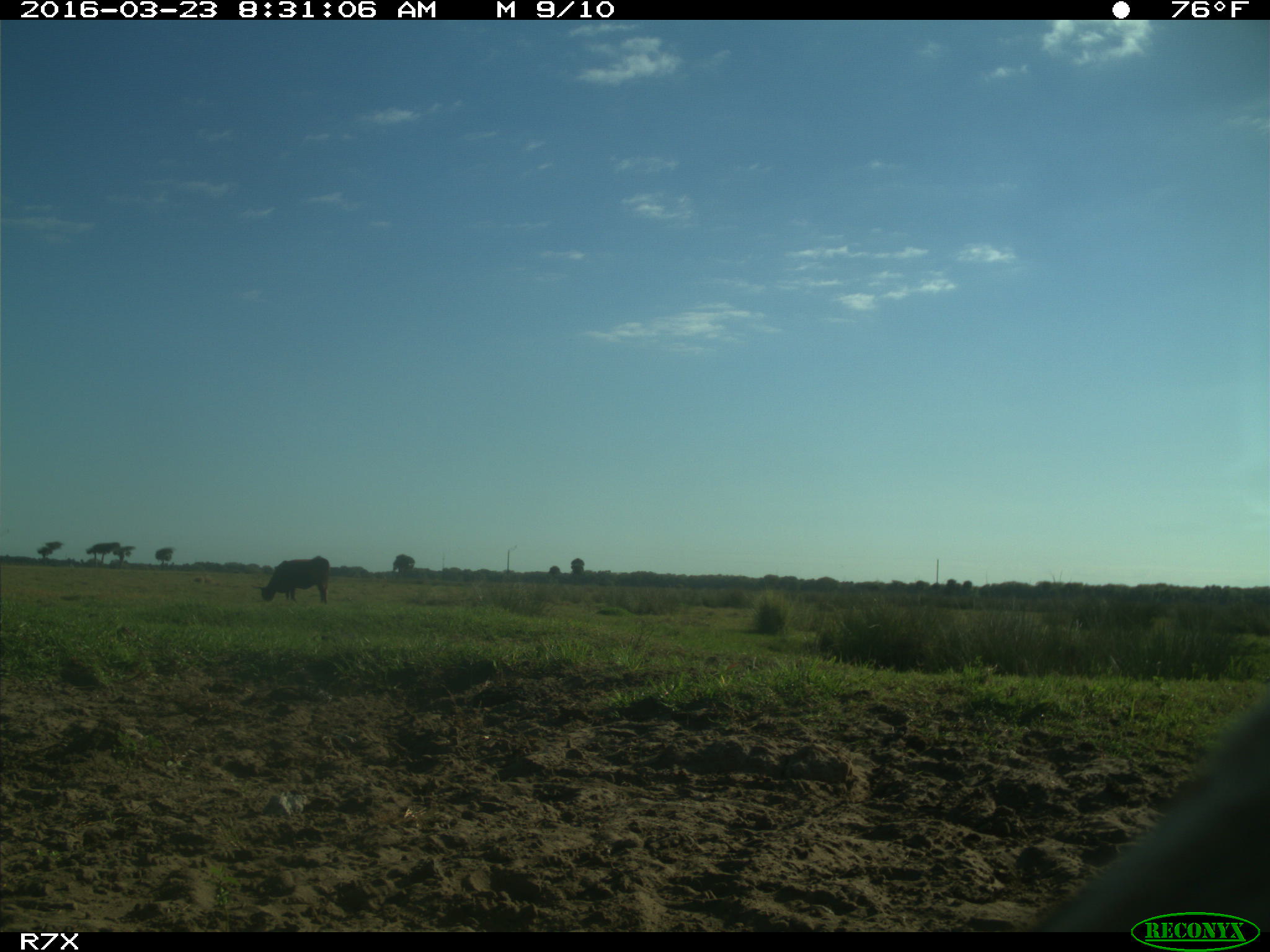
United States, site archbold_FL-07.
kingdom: Animalia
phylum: Chordata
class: Mammalia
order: Artiodactyla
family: Bovidae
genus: Bos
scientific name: Bos taurus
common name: domestic cow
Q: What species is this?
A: Bos taurus (domestic cow).